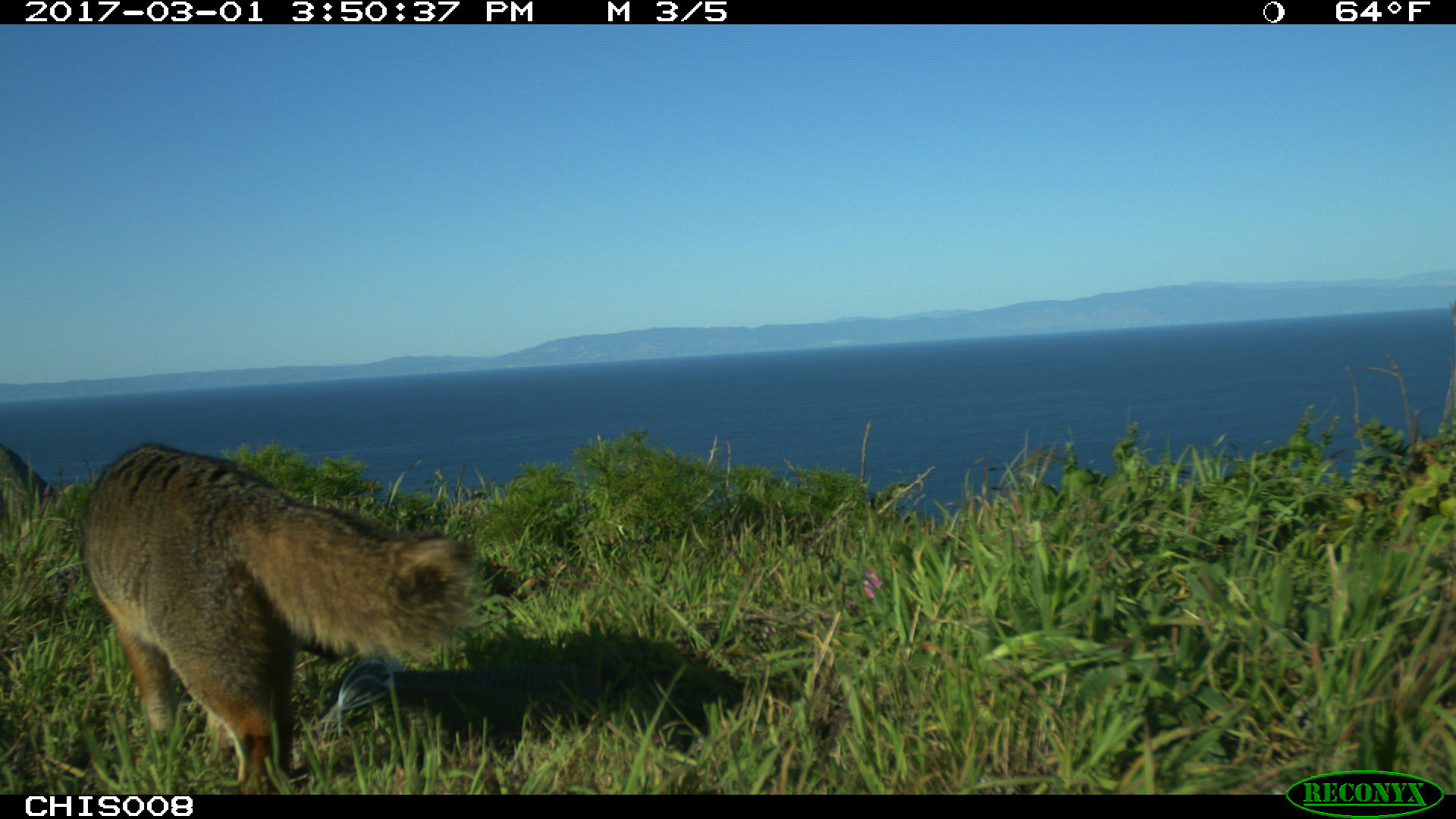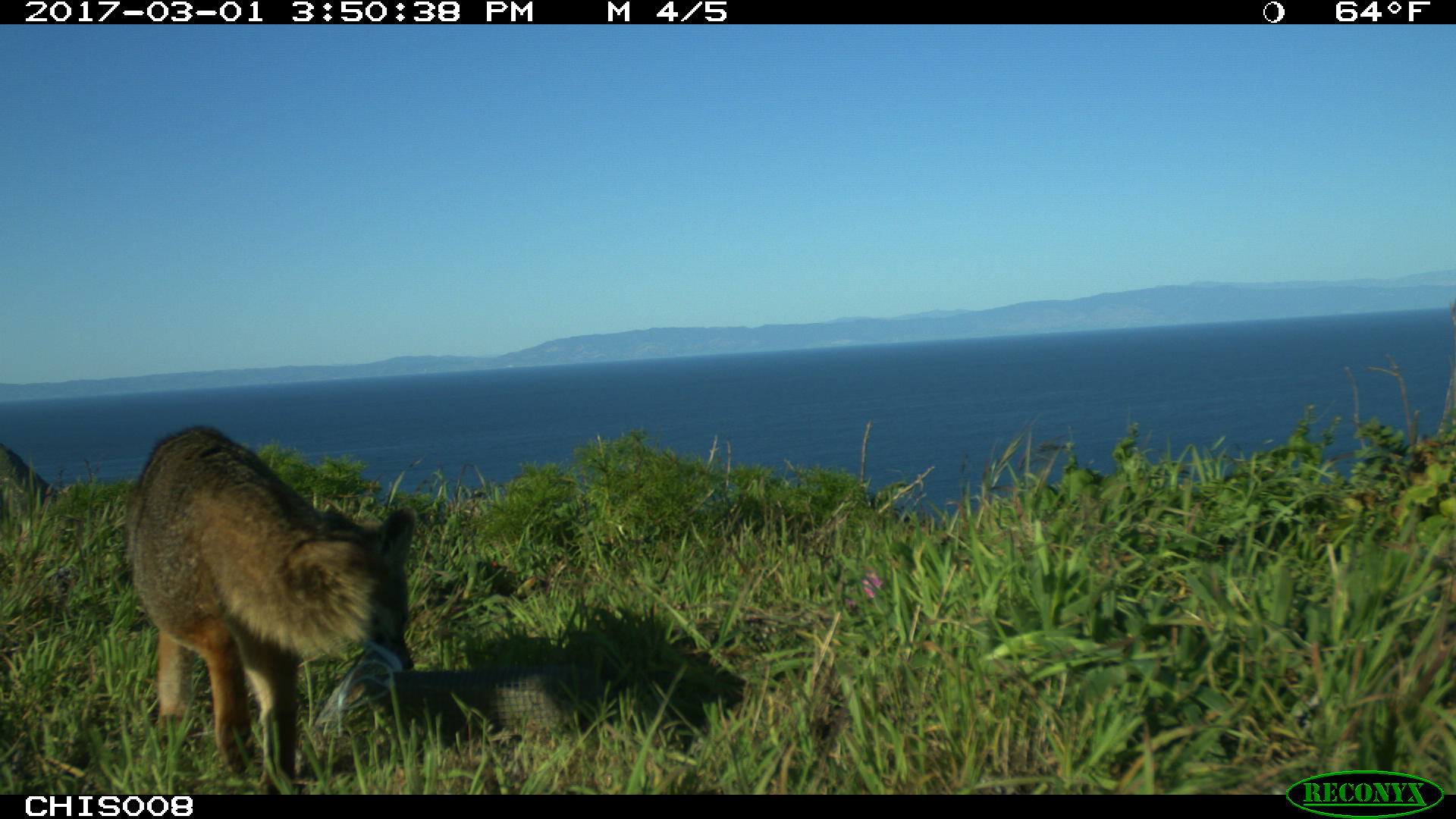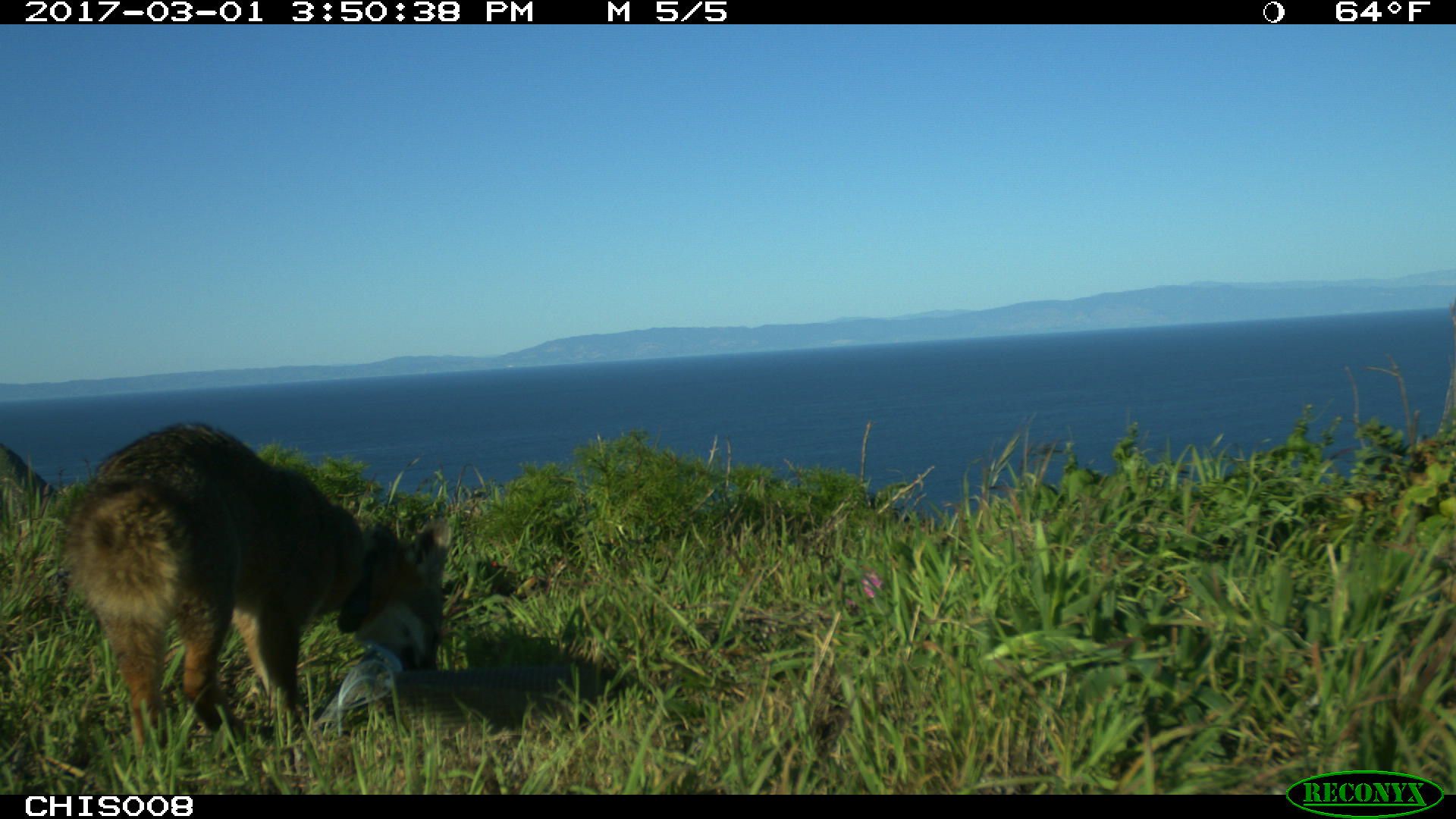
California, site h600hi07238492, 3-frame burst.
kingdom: Animalia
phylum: Chordata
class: Mammalia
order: Carnivora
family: Canidae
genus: Urocyon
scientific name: Urocyon littoralis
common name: island fox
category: fox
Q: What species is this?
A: Fox (island fox) (Urocyon littoralis).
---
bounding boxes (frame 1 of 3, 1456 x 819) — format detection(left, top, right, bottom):
fox: detection(80, 442, 476, 795)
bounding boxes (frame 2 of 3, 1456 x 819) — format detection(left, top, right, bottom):
fox: detection(126, 425, 416, 792)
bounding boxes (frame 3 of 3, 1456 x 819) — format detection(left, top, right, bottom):
fox: detection(58, 422, 453, 759)